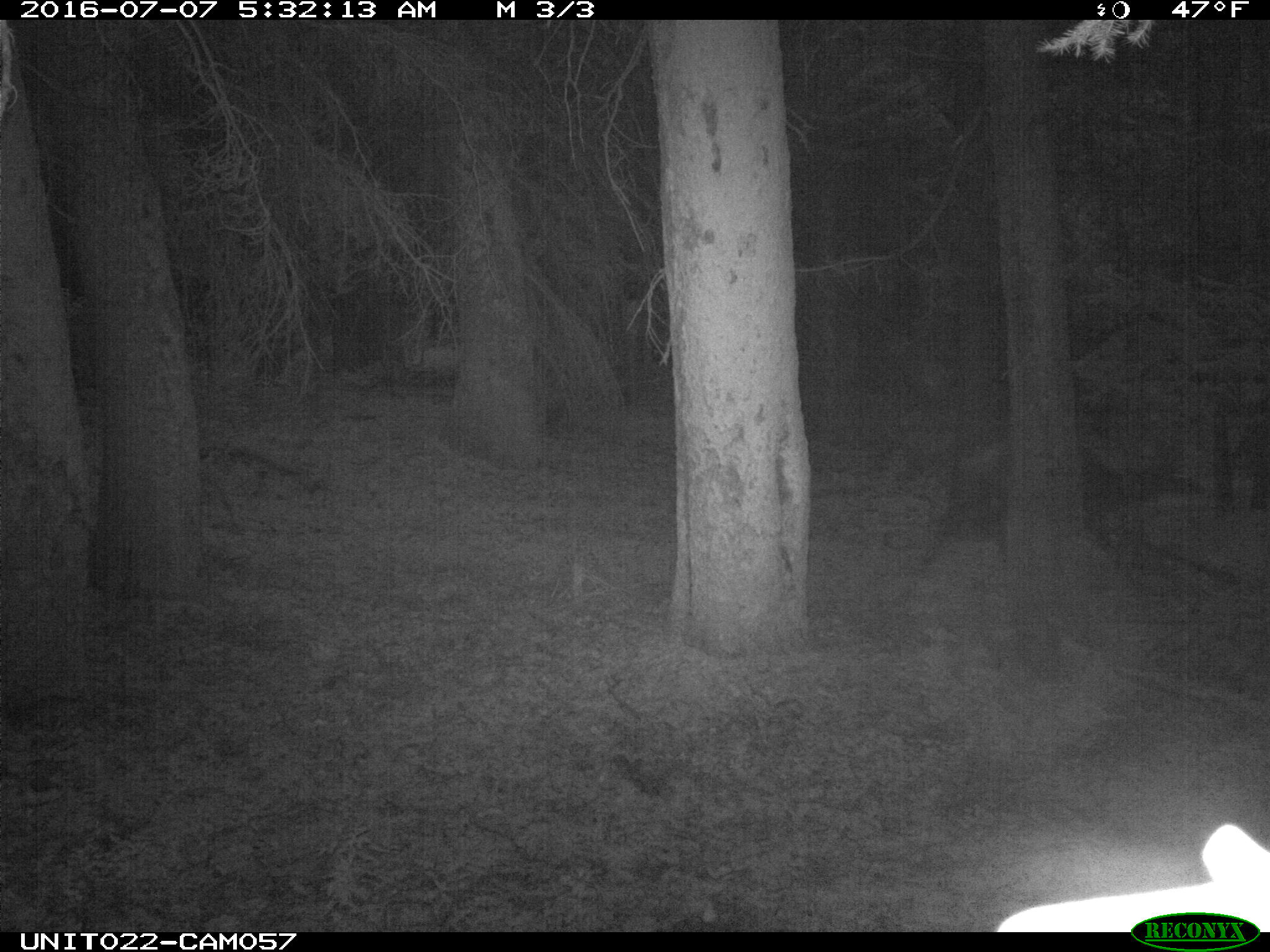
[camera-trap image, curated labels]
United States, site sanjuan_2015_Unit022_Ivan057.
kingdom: Animalia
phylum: Chordata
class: Mammalia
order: Artiodactyla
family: Cervidae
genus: Cervus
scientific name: Cervus elaphus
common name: red deer